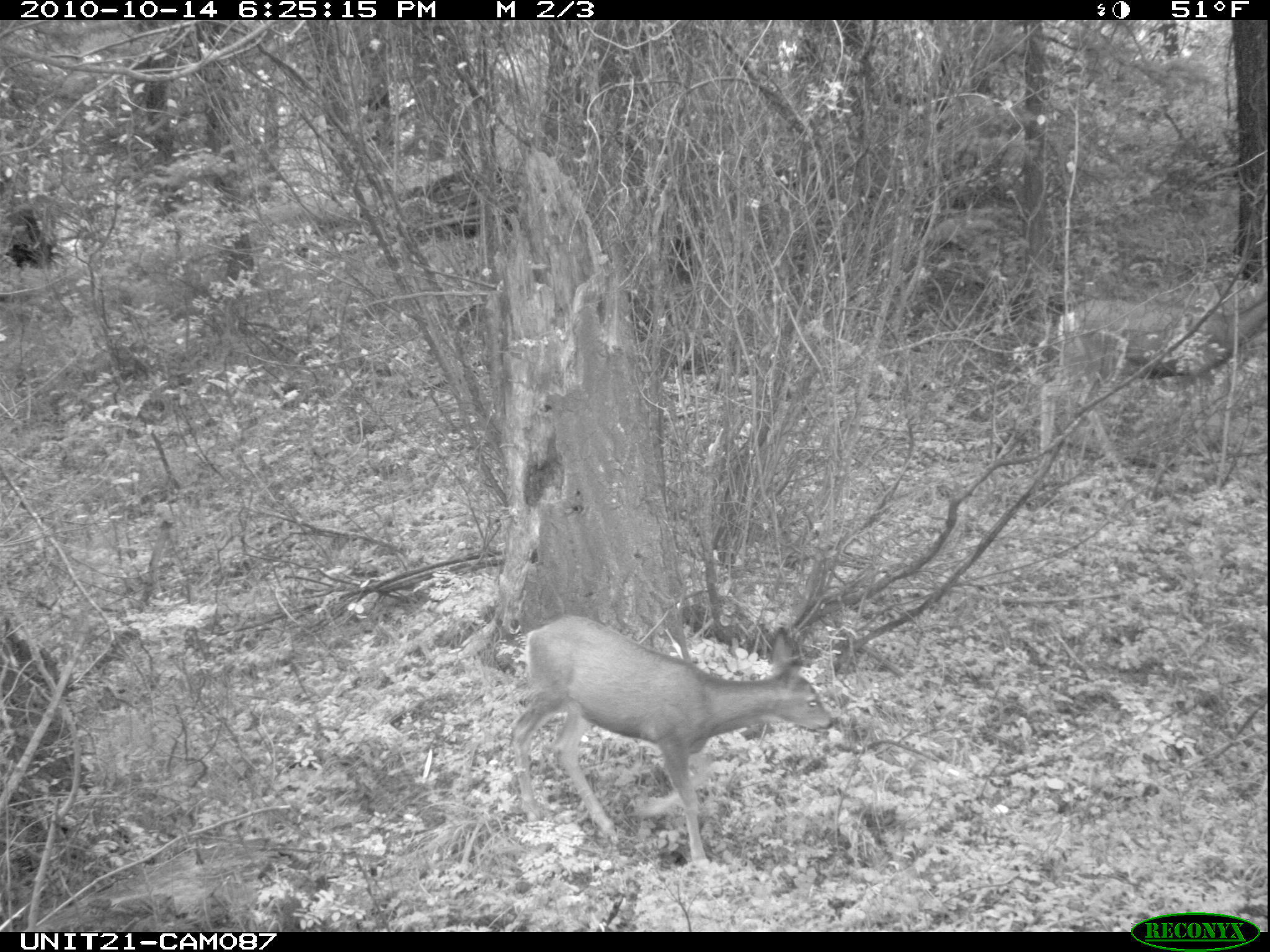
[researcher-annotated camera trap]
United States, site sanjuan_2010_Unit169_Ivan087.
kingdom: Animalia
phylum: Chordata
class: Mammalia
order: Artiodactyla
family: Cervidae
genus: Odocoileus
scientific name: Odocoileus hemionus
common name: mule deer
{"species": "Odocoileus hemionus (mule deer)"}